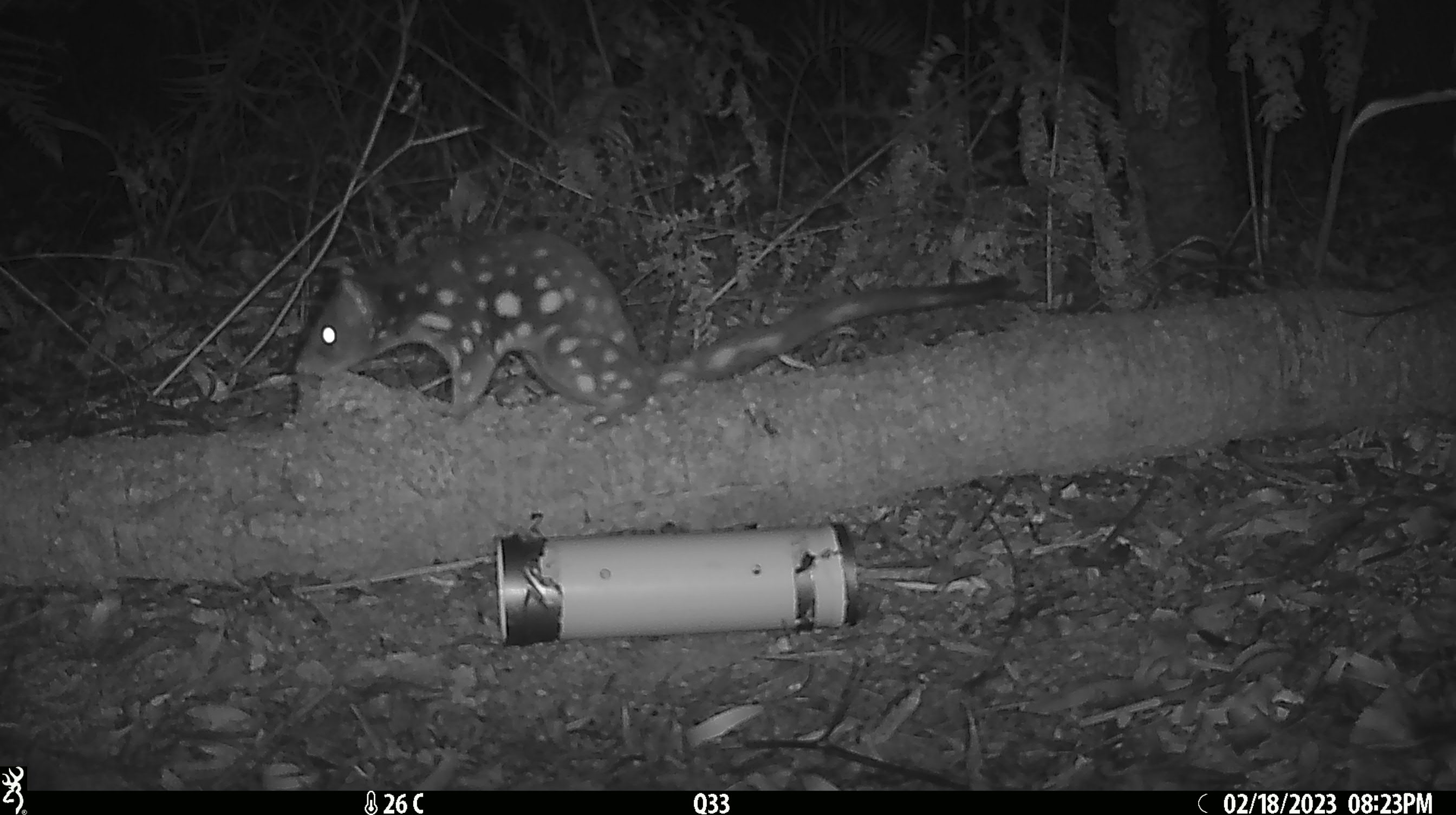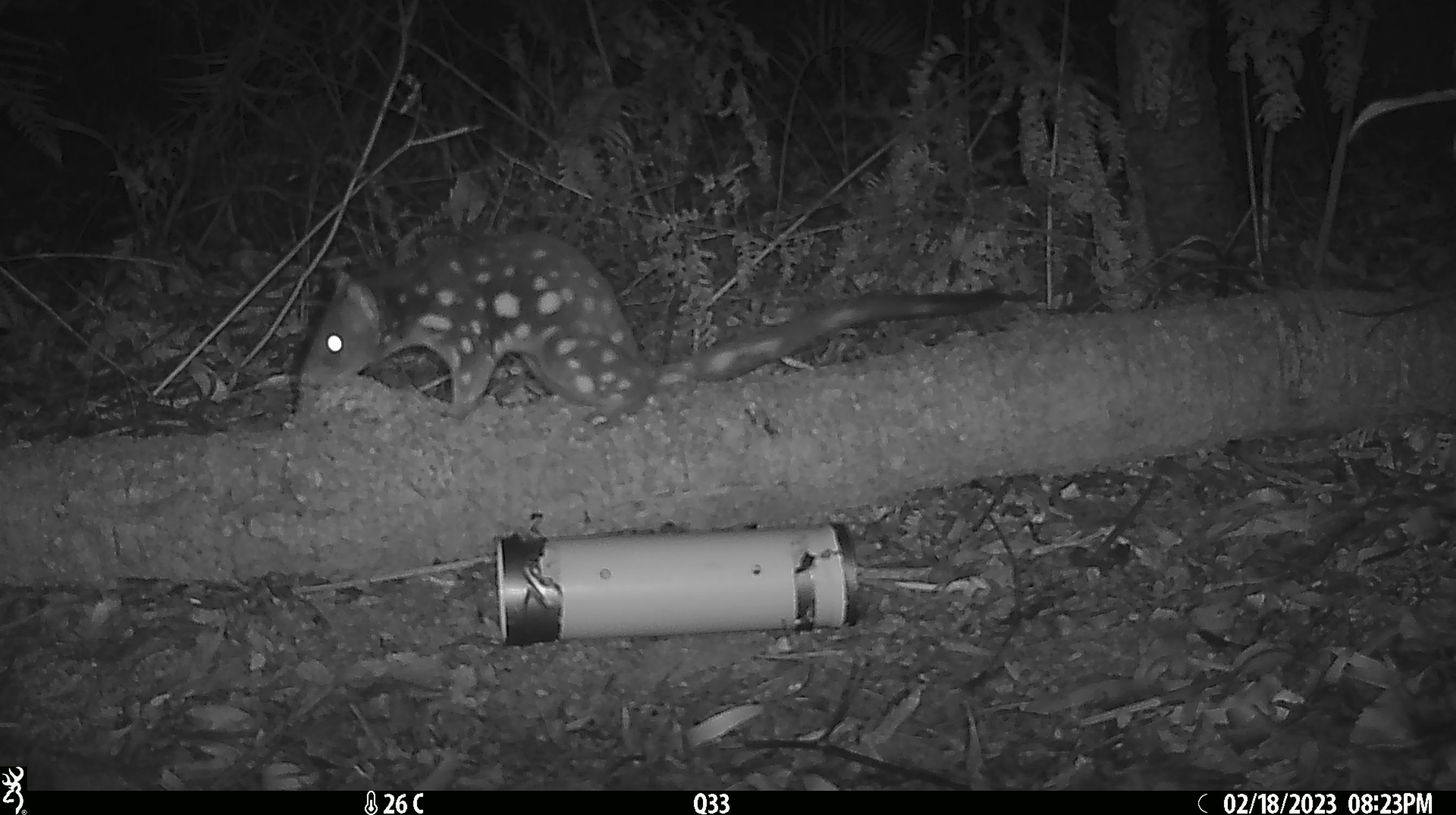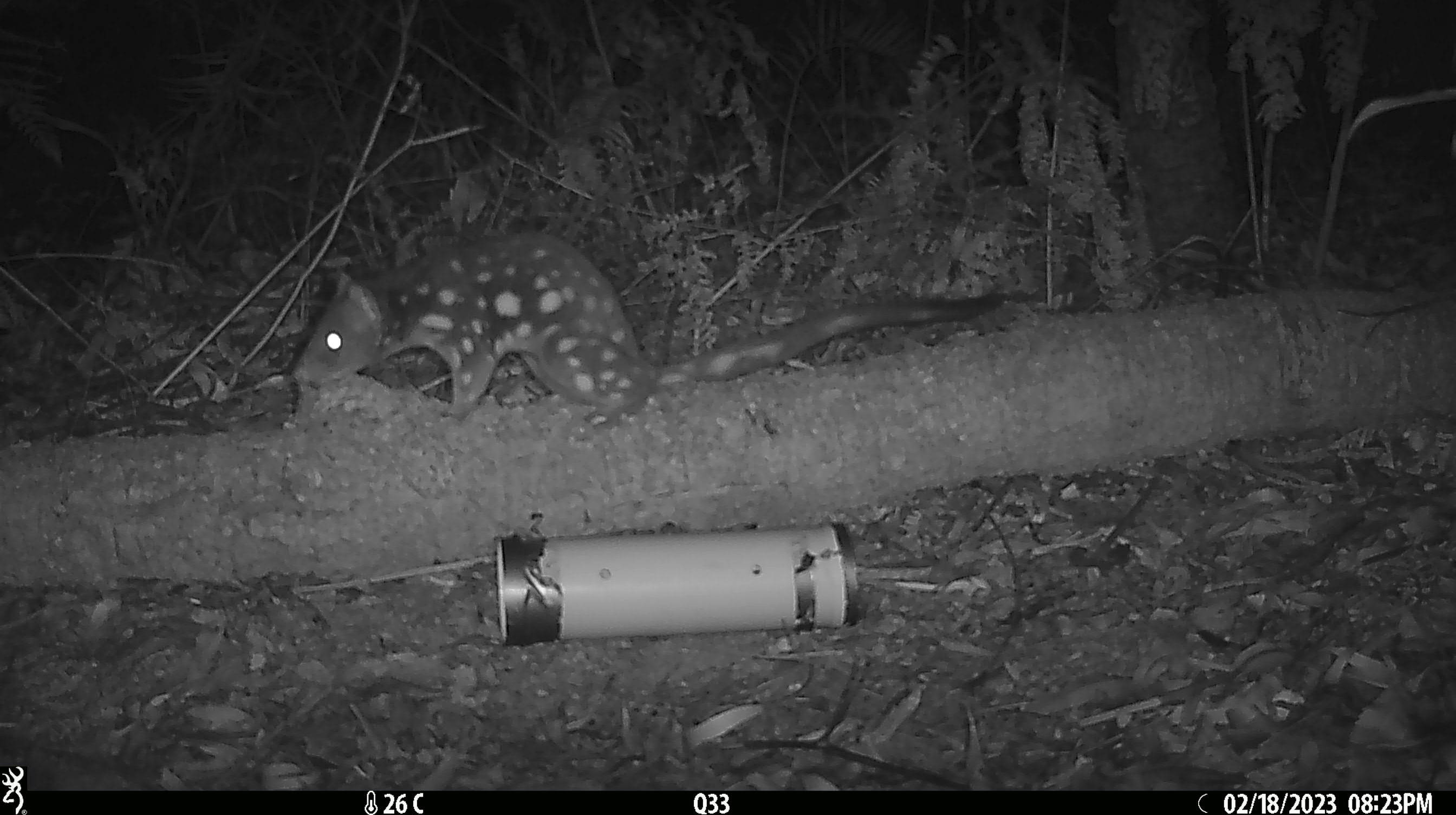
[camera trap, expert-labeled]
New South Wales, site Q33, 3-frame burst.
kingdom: Animalia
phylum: Chordata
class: Mammalia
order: Dasyuromorphia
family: Dasyuridae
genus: Dasyurus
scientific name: Dasyurus maculatus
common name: spotted-tailed quoll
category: quoll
Quoll (spotted-tailed quoll) (Dasyurus maculatus).